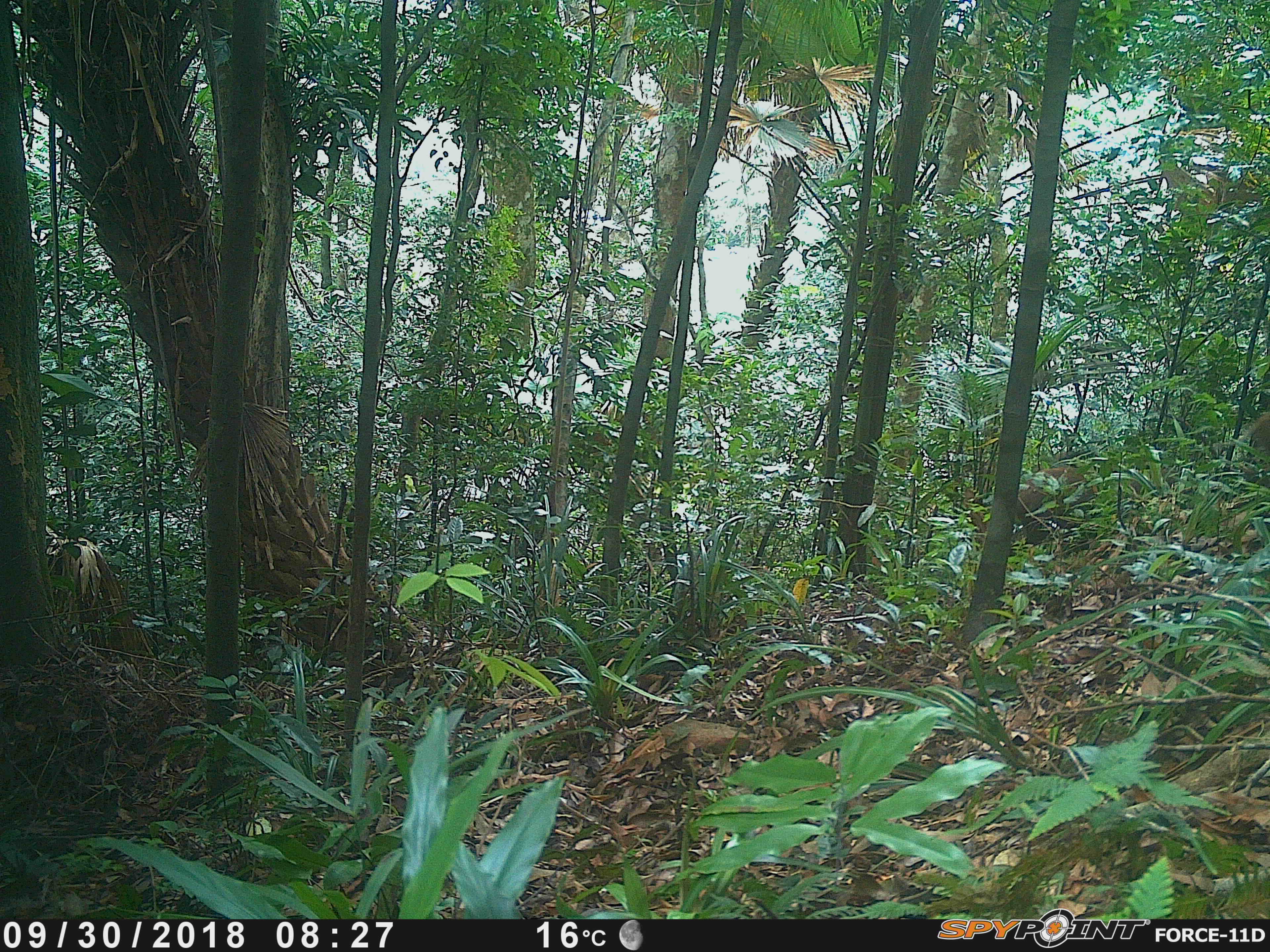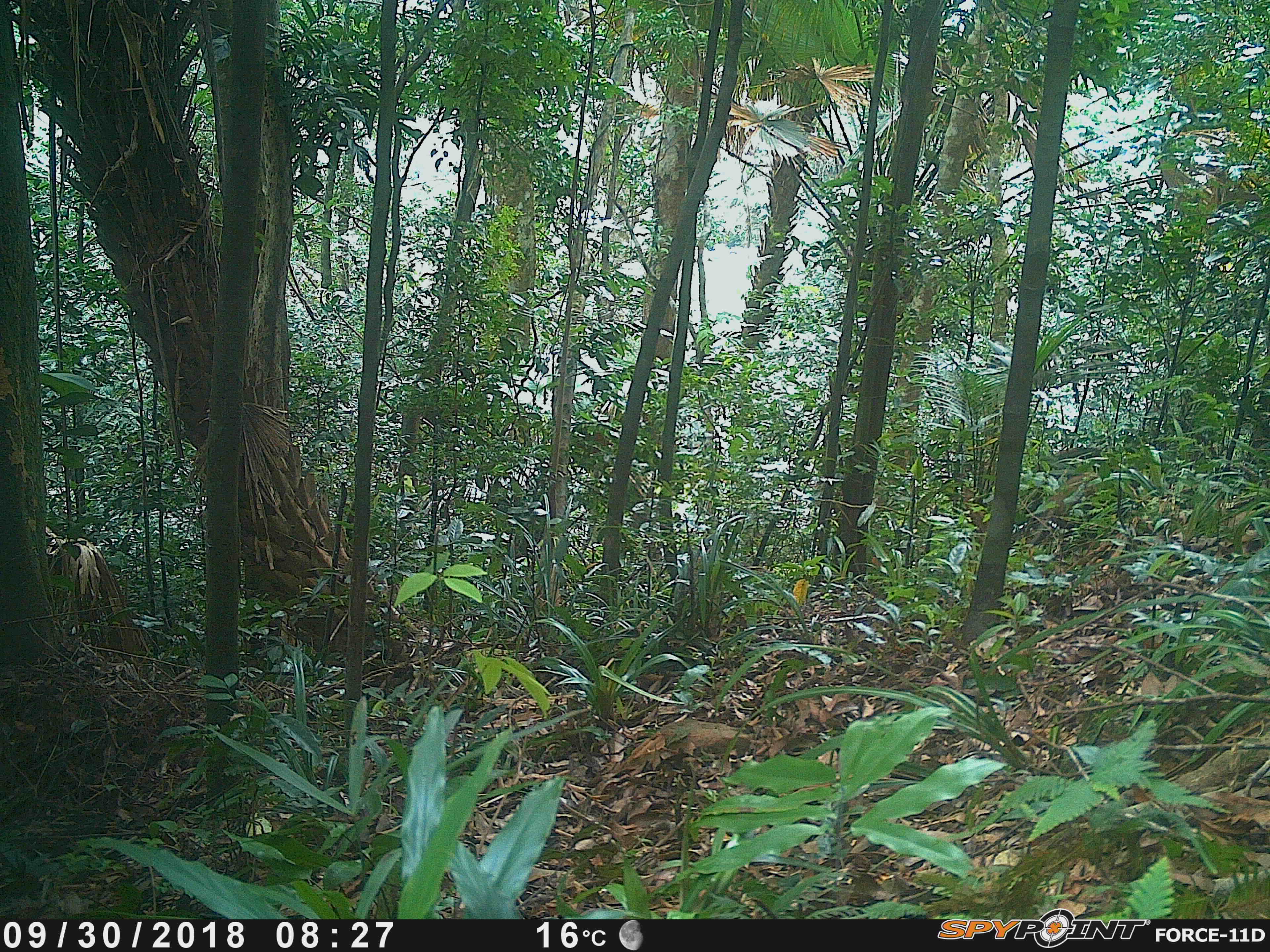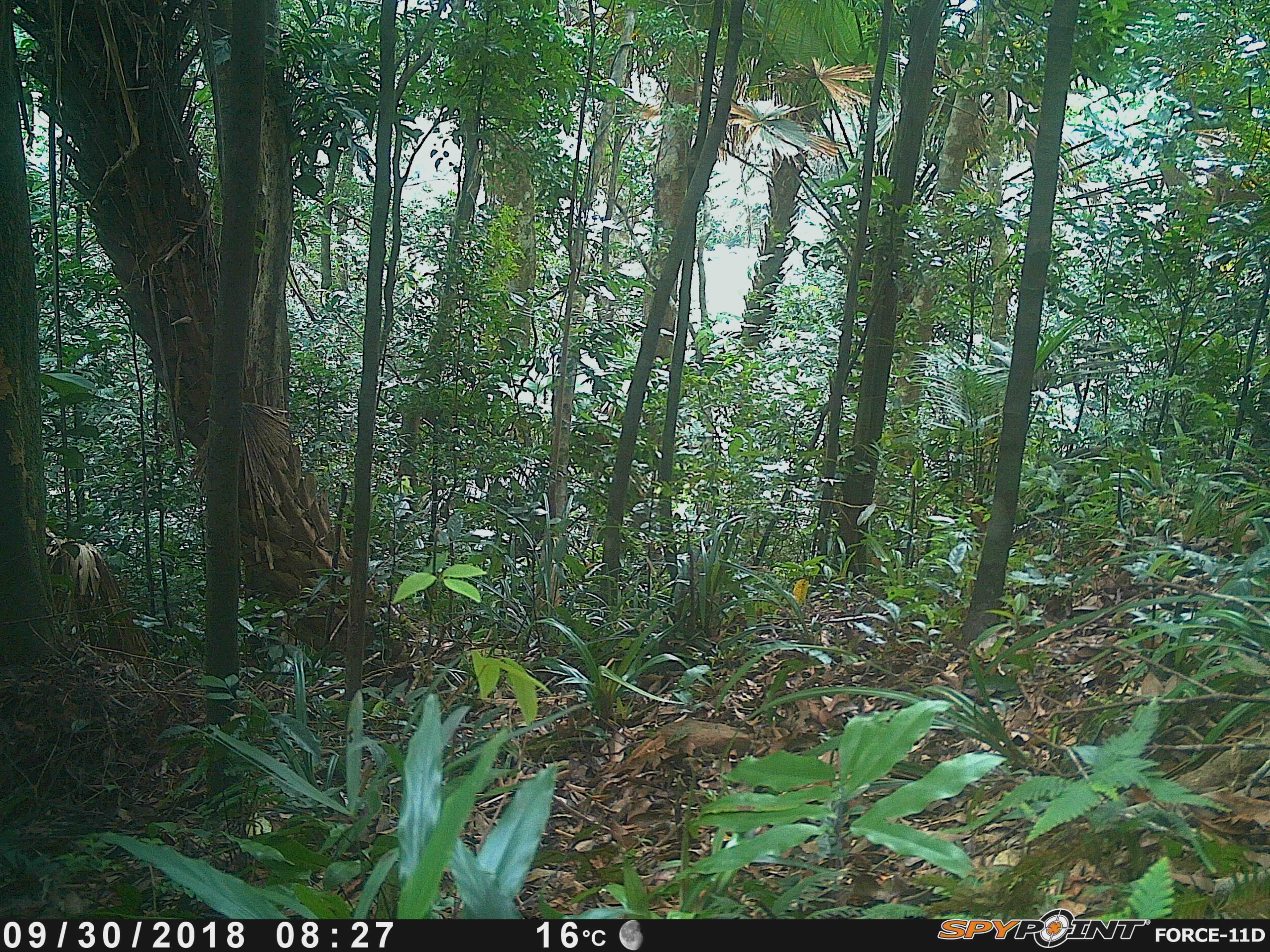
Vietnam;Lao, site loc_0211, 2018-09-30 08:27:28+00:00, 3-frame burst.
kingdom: Animalia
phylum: Chordata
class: Mammalia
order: Artiodactyla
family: Suidae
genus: Sus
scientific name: Sus scrofa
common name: eurasian wild pig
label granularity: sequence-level